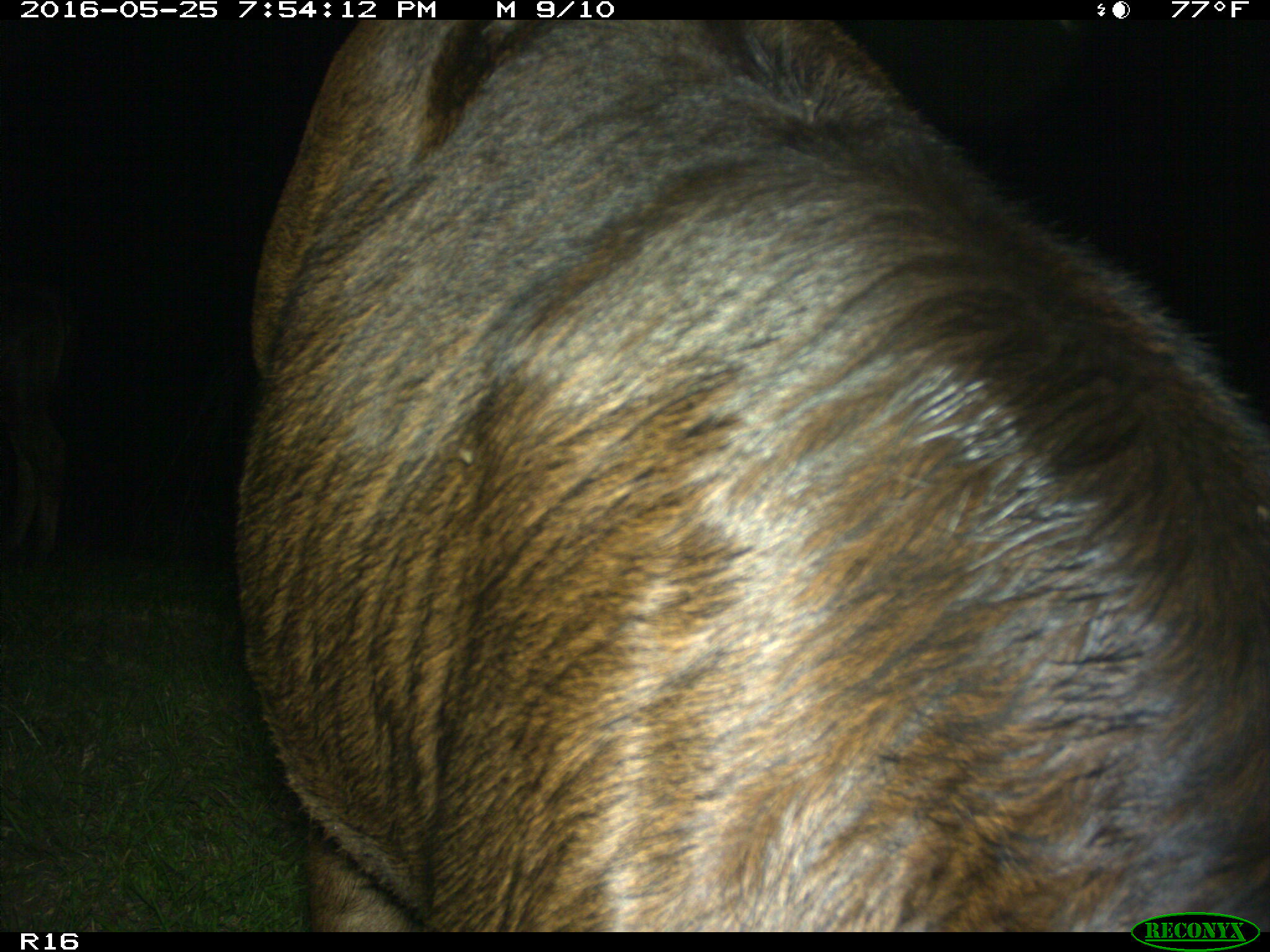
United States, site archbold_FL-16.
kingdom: Animalia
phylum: Chordata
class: Mammalia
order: Artiodactyla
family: Bovidae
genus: Bos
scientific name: Bos taurus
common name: domestic cow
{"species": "Bos taurus (domestic cow)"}